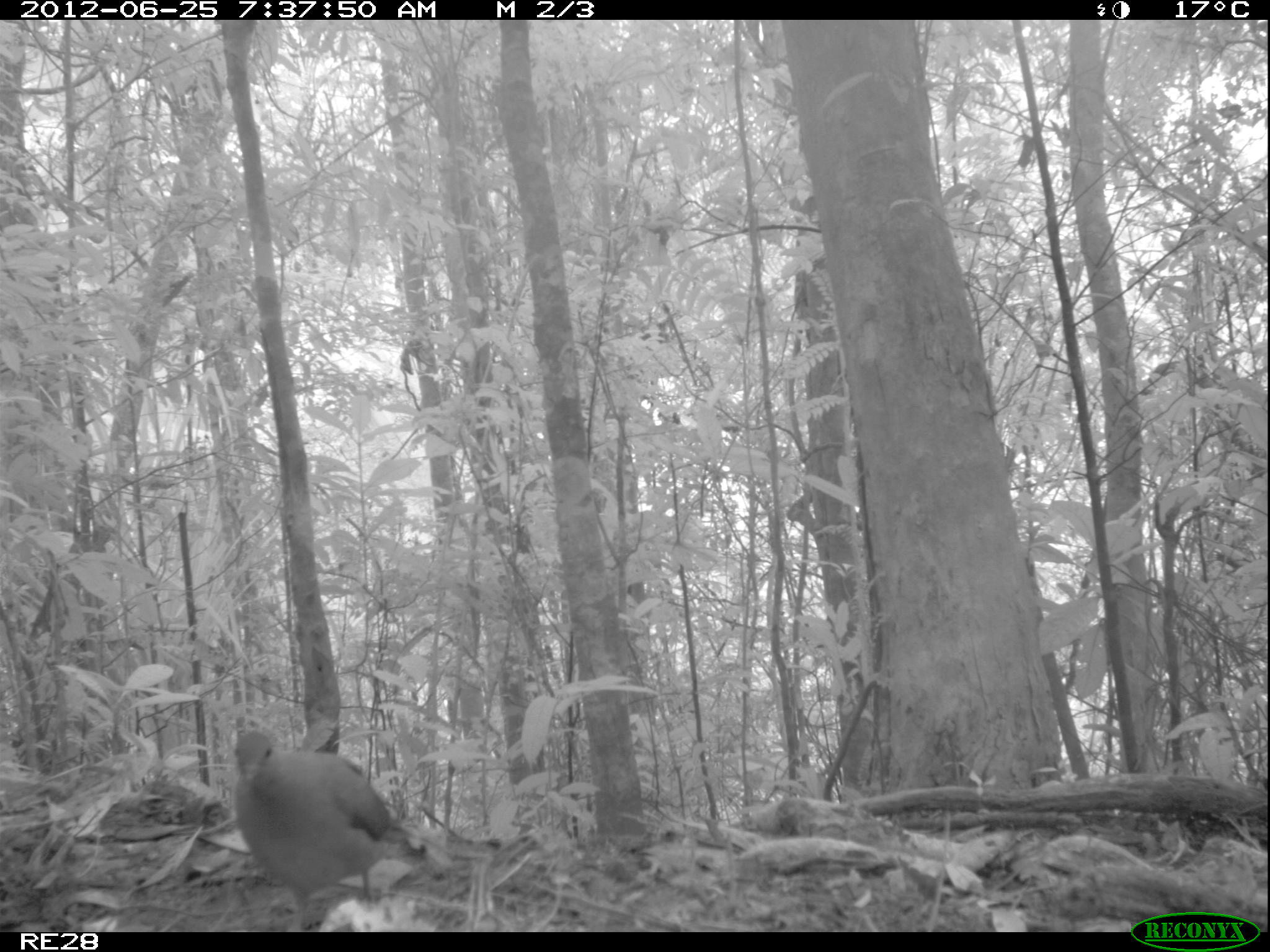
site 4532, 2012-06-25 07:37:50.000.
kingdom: Animalia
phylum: Chordata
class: Aves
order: Columbiformes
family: Columbidae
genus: Streptopelia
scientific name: Streptopelia picturata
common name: malagasy turtle dove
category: nesoenas picturata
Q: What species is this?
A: Nesoenas picturata (malagasy turtle dove) (Streptopelia picturata).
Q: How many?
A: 1.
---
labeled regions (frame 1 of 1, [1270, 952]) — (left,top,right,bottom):
nesoenas picturata: (222,729,394,931)